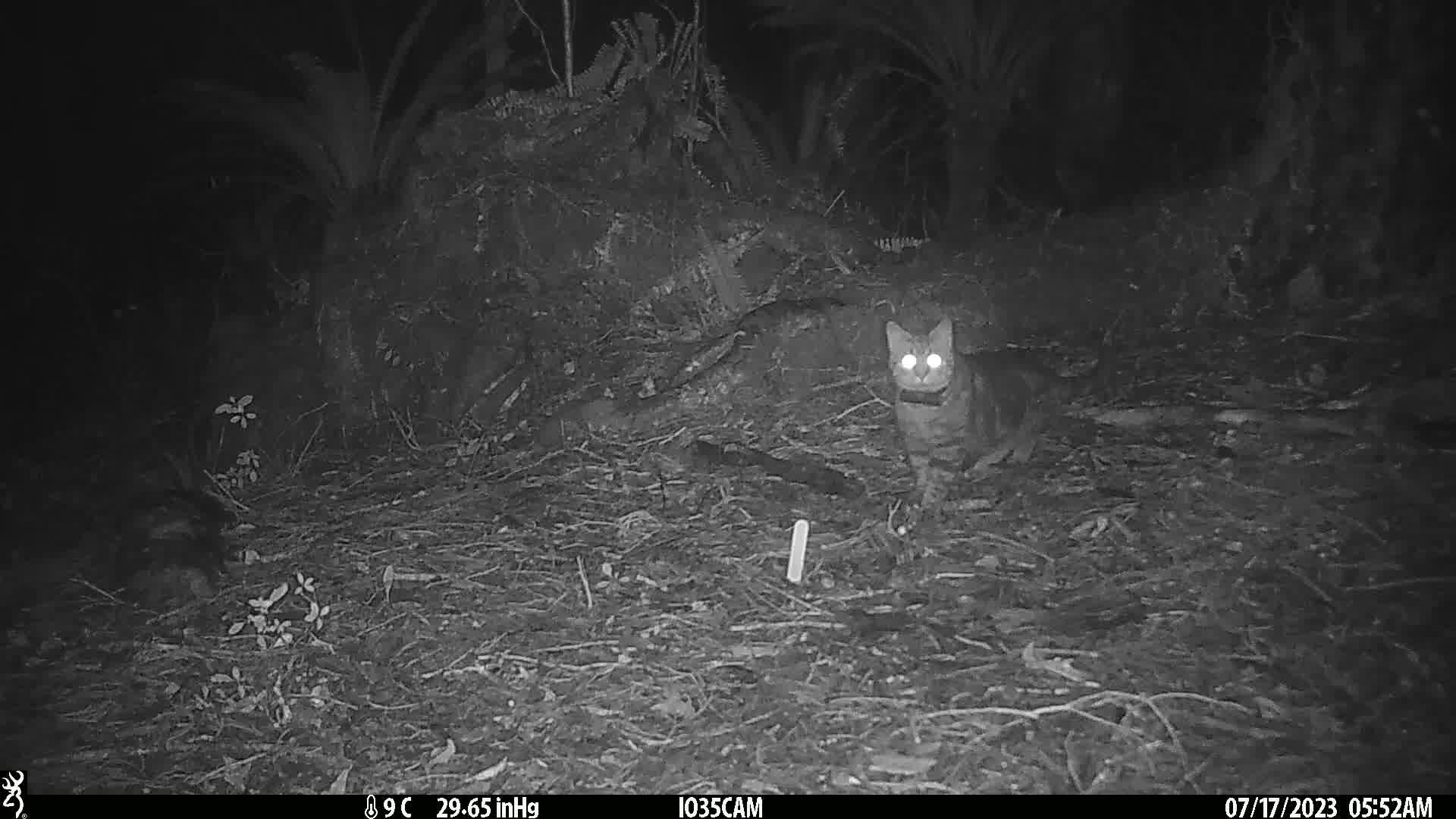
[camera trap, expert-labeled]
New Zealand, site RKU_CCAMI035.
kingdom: Animalia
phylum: Chordata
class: Mammalia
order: Carnivora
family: Felidae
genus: Felis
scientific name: Felis catus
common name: domestic cat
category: cat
Cat (domestic cat) (Felis catus).